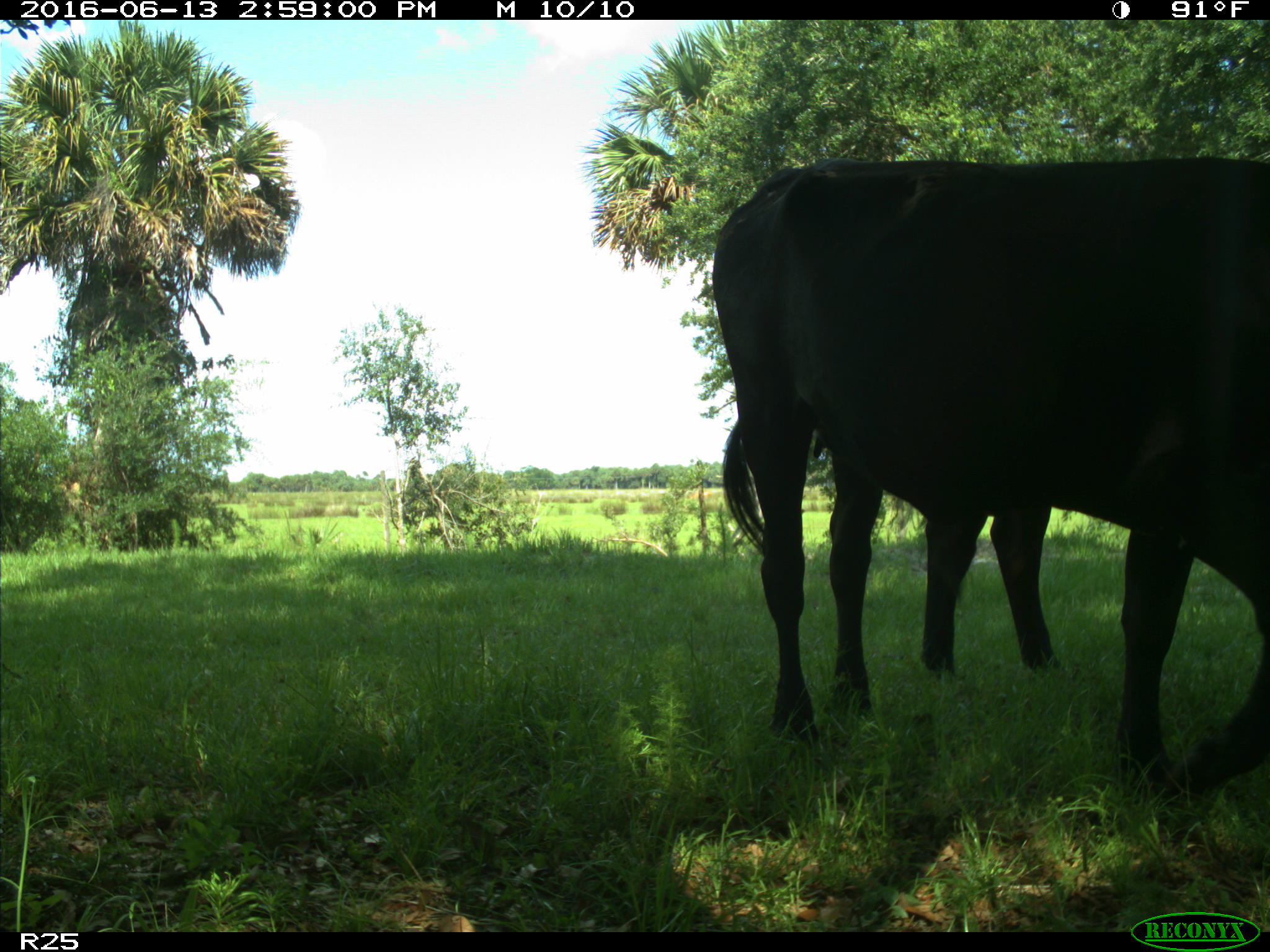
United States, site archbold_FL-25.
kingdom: Animalia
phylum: Chordata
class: Mammalia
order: Artiodactyla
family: Bovidae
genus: Bos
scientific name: Bos taurus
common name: domestic cow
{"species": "Bos taurus (domestic cow)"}